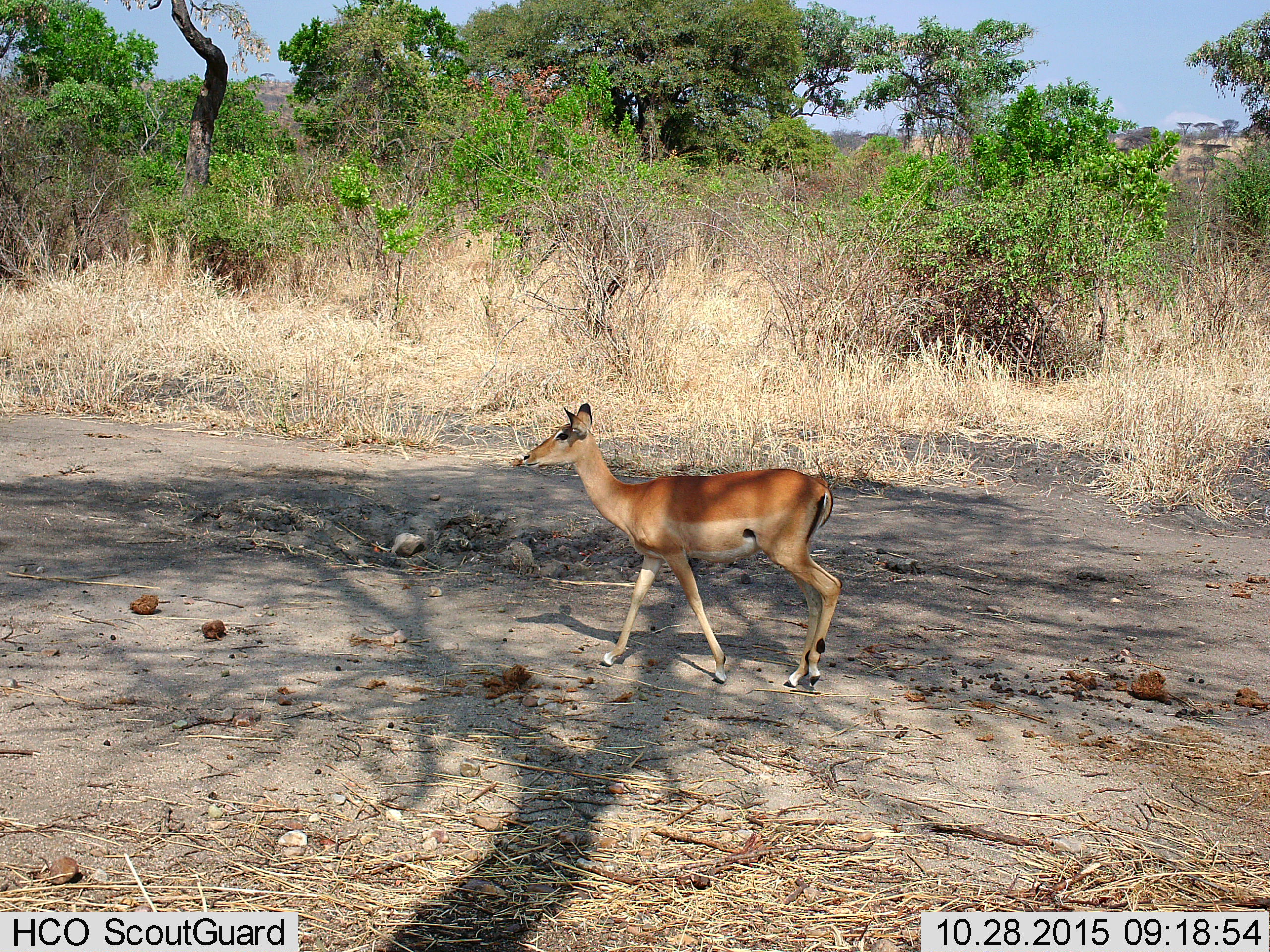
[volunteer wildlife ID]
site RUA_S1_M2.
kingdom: Animalia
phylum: Chordata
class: Mammalia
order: Artiodactyla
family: Bovidae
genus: Aepyceros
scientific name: Aepyceros melampus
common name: impala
Impala (Aepyceros melampus), count 1. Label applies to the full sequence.